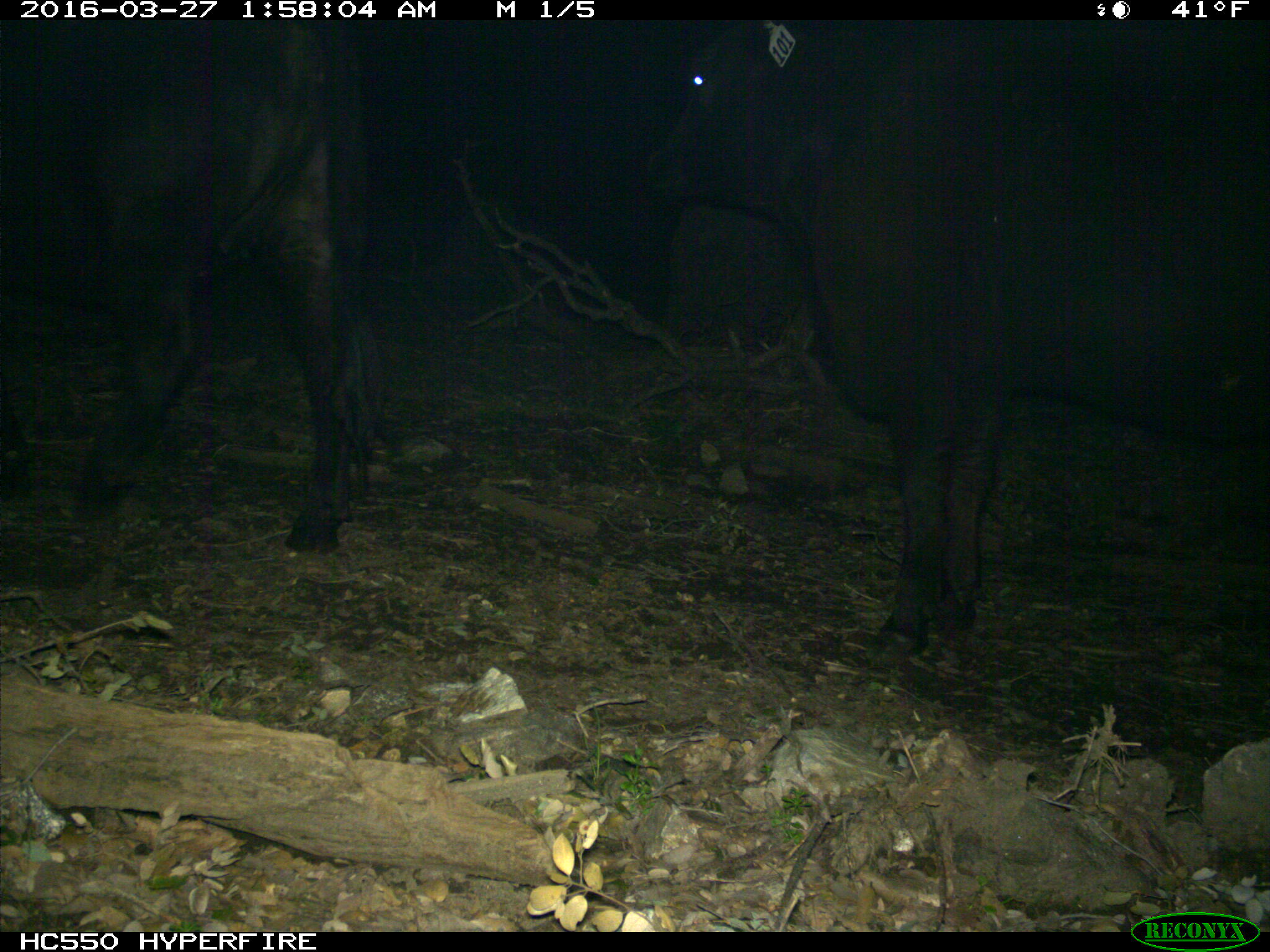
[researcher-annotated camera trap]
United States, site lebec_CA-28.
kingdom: Animalia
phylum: Chordata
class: Mammalia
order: Artiodactyla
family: Bovidae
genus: Bos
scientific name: Bos taurus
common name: domestic cow